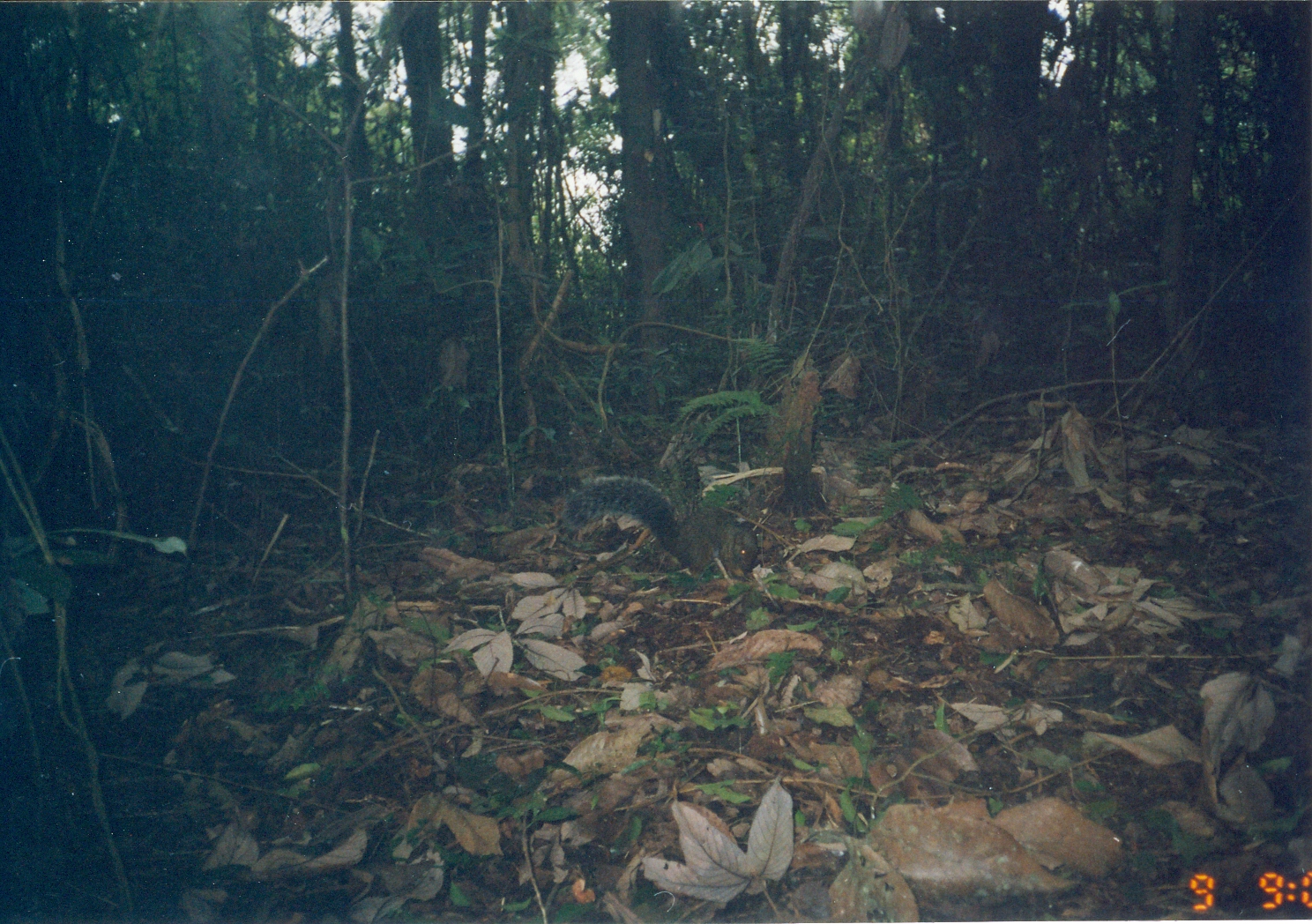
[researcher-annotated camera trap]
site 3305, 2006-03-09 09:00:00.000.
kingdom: Animalia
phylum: Chordata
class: Mammalia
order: Rodentia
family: Sciuridae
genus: Paraxerus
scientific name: Paraxerus vexillarius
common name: swynnerton's bush squirrel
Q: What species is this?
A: Paraxerus vexillarius (swynnerton's bush squirrel).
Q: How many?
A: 1.